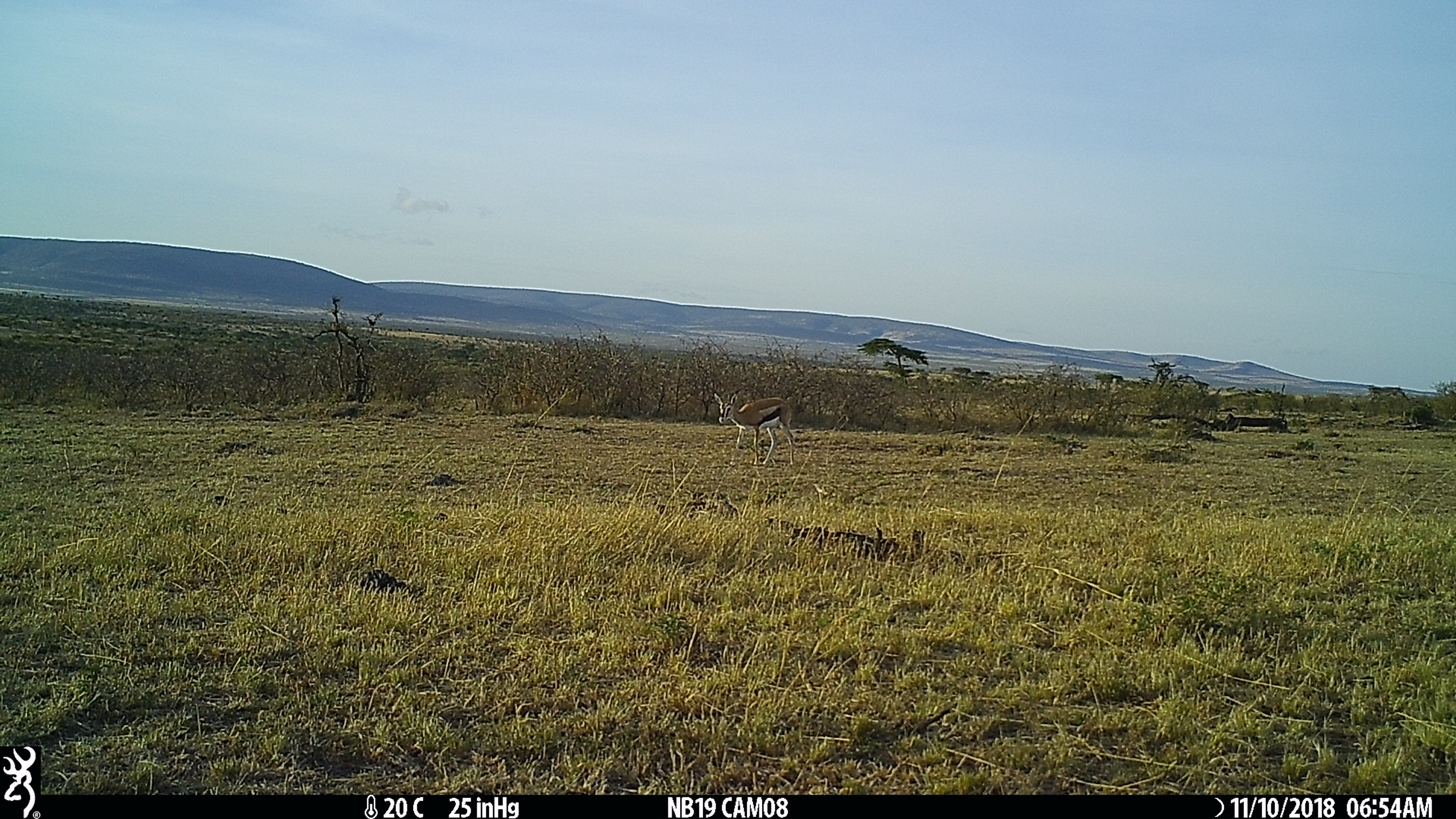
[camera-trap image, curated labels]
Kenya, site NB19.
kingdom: Animalia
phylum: Chordata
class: Mammalia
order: Artiodactyla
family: Bovidae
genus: Eudorcas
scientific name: Eudorcas thomsonii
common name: thomon's gazelle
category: gazelle thomsons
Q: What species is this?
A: Gazelle thomsons (thomon's gazelle) (Eudorcas thomsonii).